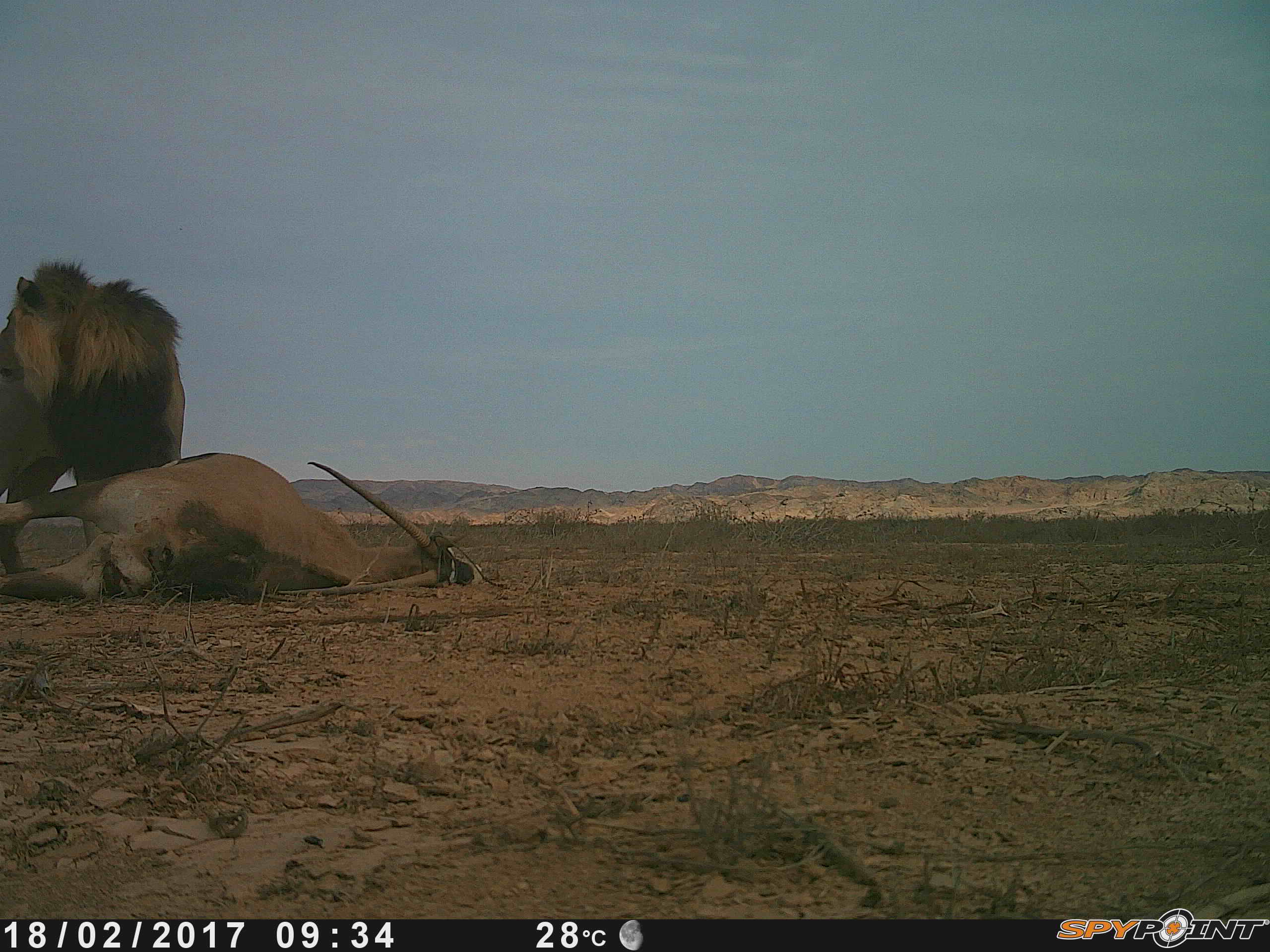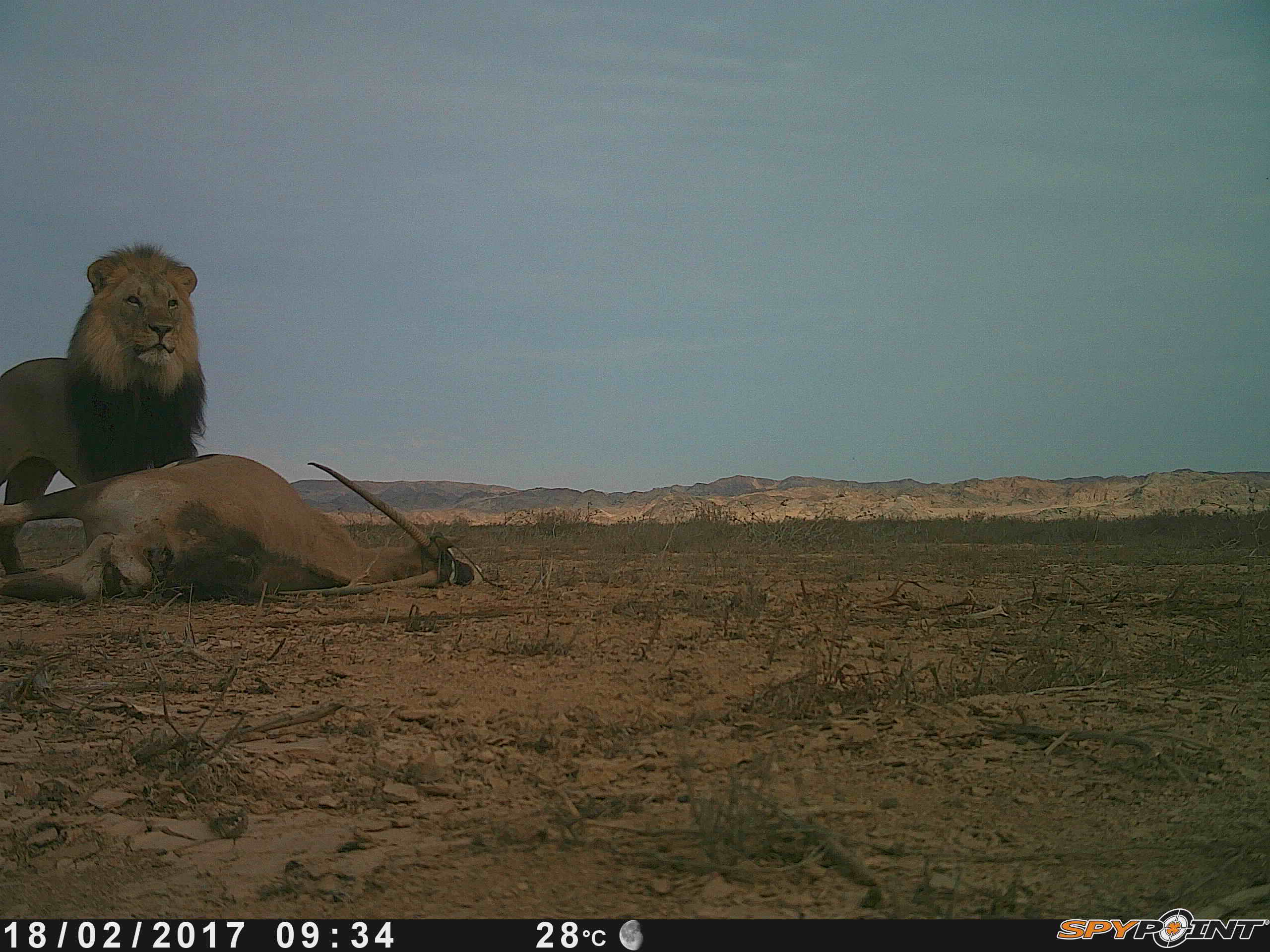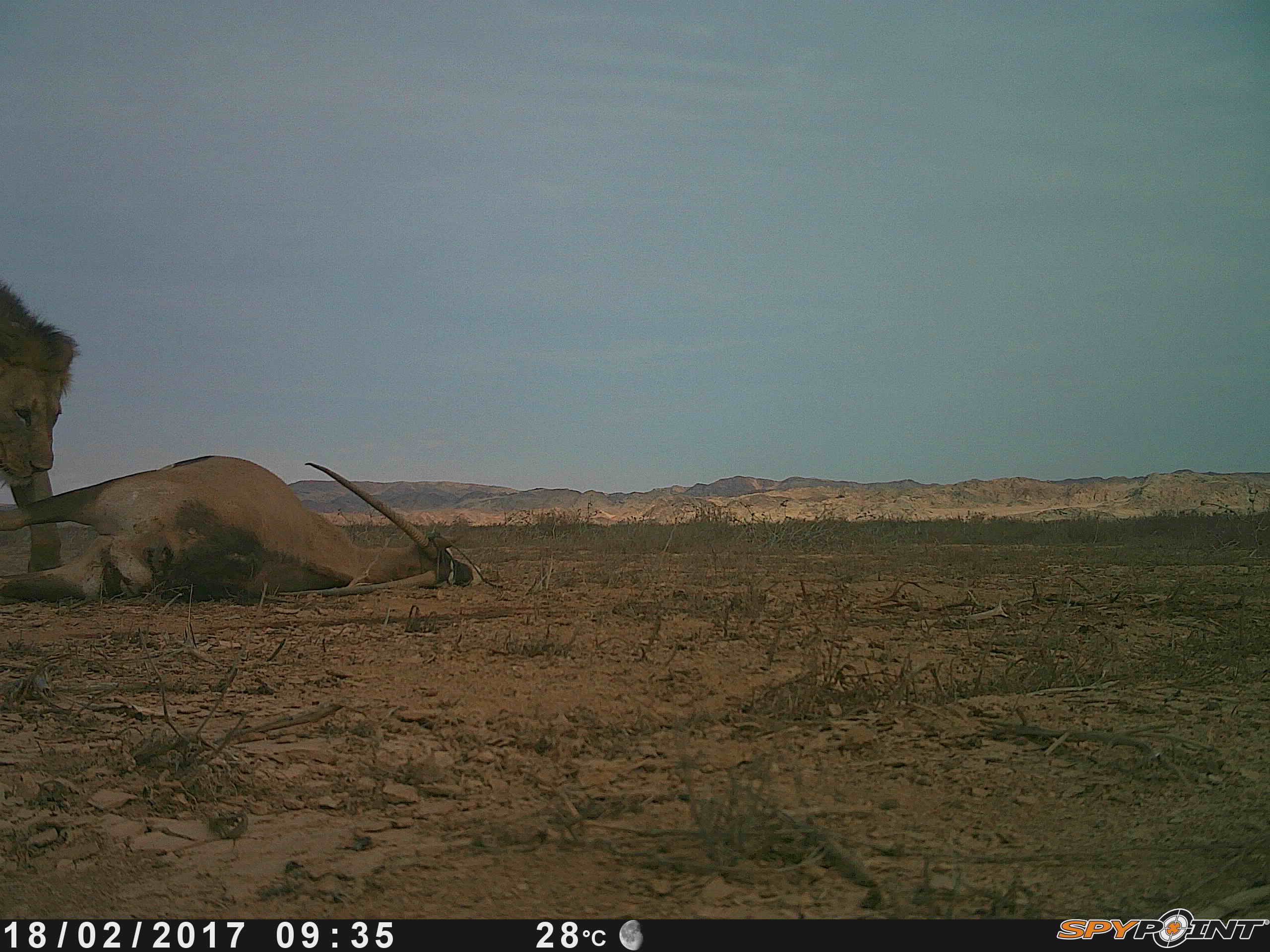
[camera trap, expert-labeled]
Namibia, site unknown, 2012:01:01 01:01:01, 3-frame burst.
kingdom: Animalia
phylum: Chordata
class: Mammalia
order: Carnivora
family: Felidae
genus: Panthera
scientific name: Panthera leo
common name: lion